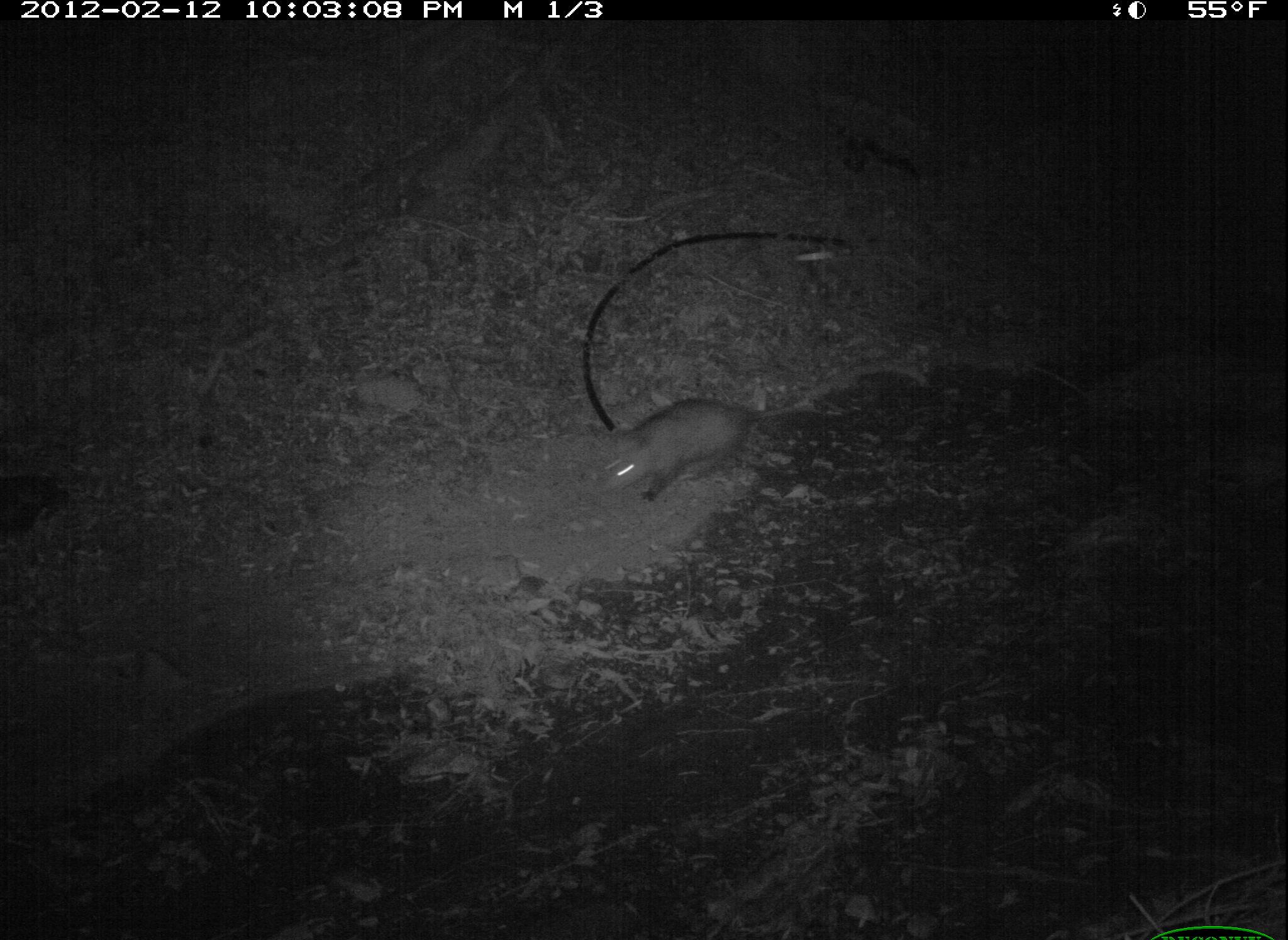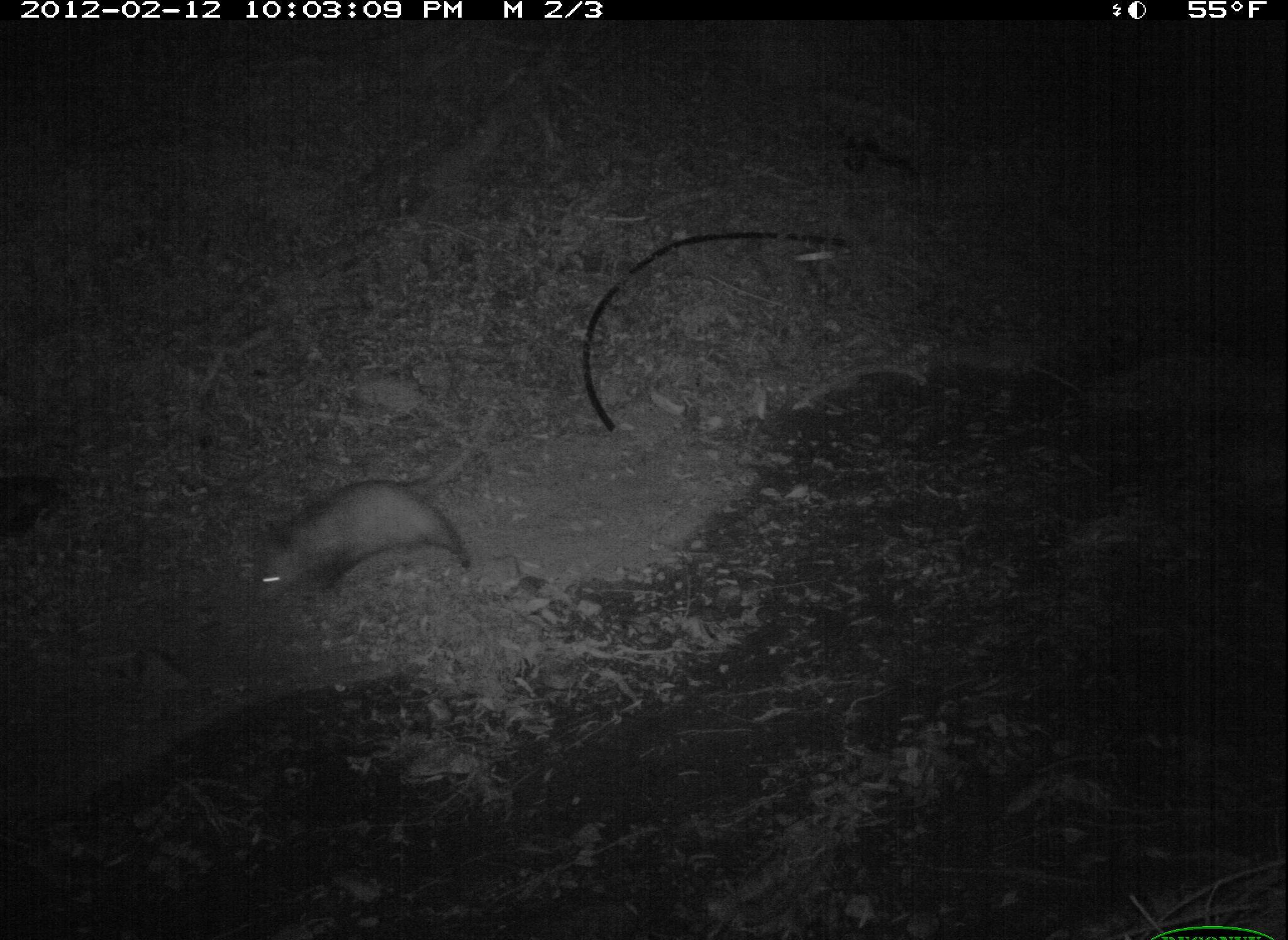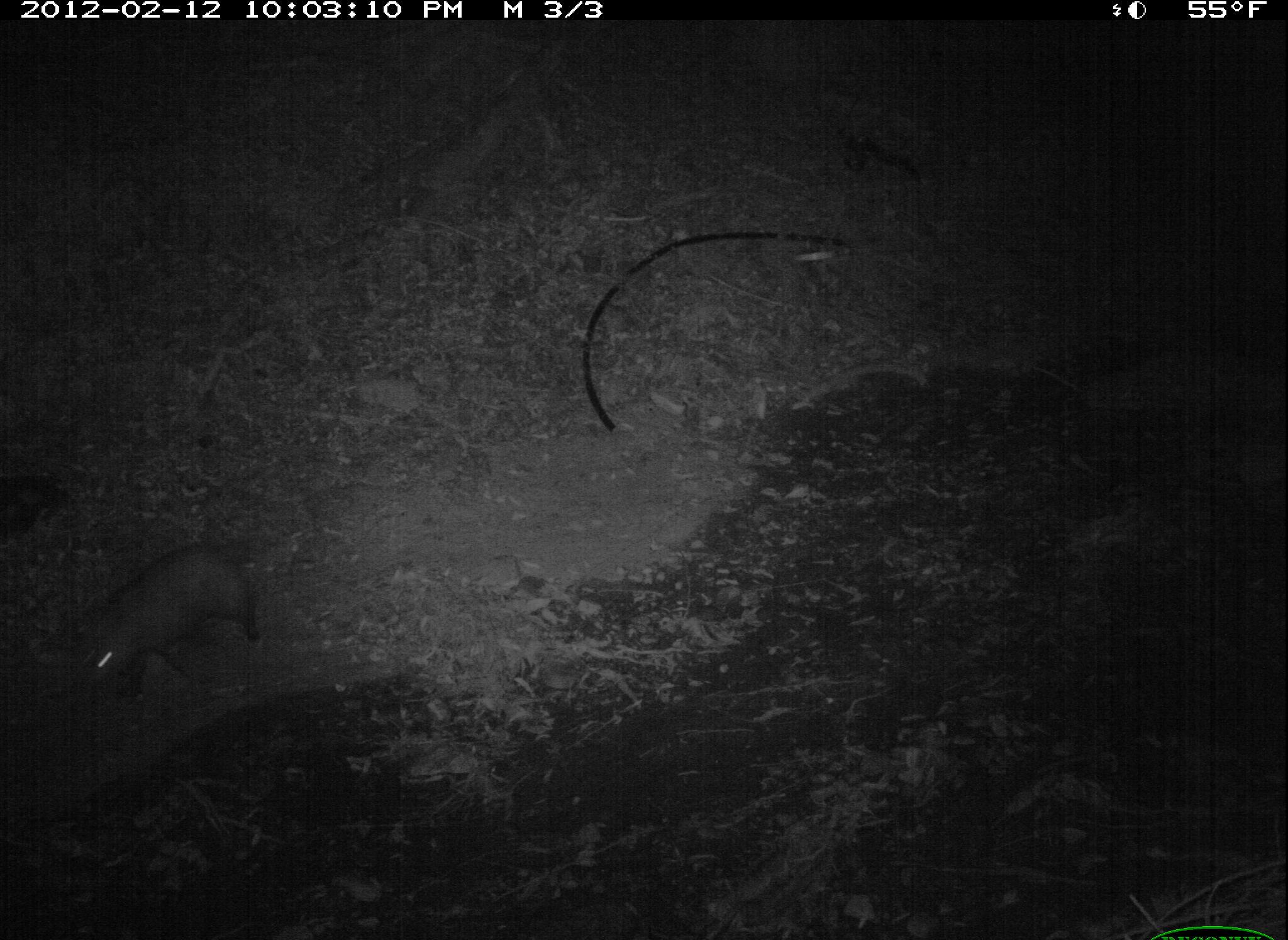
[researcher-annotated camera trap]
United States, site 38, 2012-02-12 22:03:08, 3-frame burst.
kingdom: Animalia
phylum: Chordata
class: Mammalia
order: Didelphimorphia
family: Didelphidae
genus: Didelphis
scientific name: Didelphis virginiana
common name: virginia opossum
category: opossum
Opossum (virginia opossum) (Didelphis virginiana).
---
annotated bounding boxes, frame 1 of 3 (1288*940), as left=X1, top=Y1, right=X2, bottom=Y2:
opossum: left=578, top=393, right=855, bottom=546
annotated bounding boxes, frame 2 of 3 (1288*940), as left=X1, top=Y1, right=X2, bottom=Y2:
opossum: left=242, top=391, right=512, bottom=622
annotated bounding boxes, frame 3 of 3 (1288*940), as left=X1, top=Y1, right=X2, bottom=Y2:
opossum: left=58, top=507, right=277, bottom=718